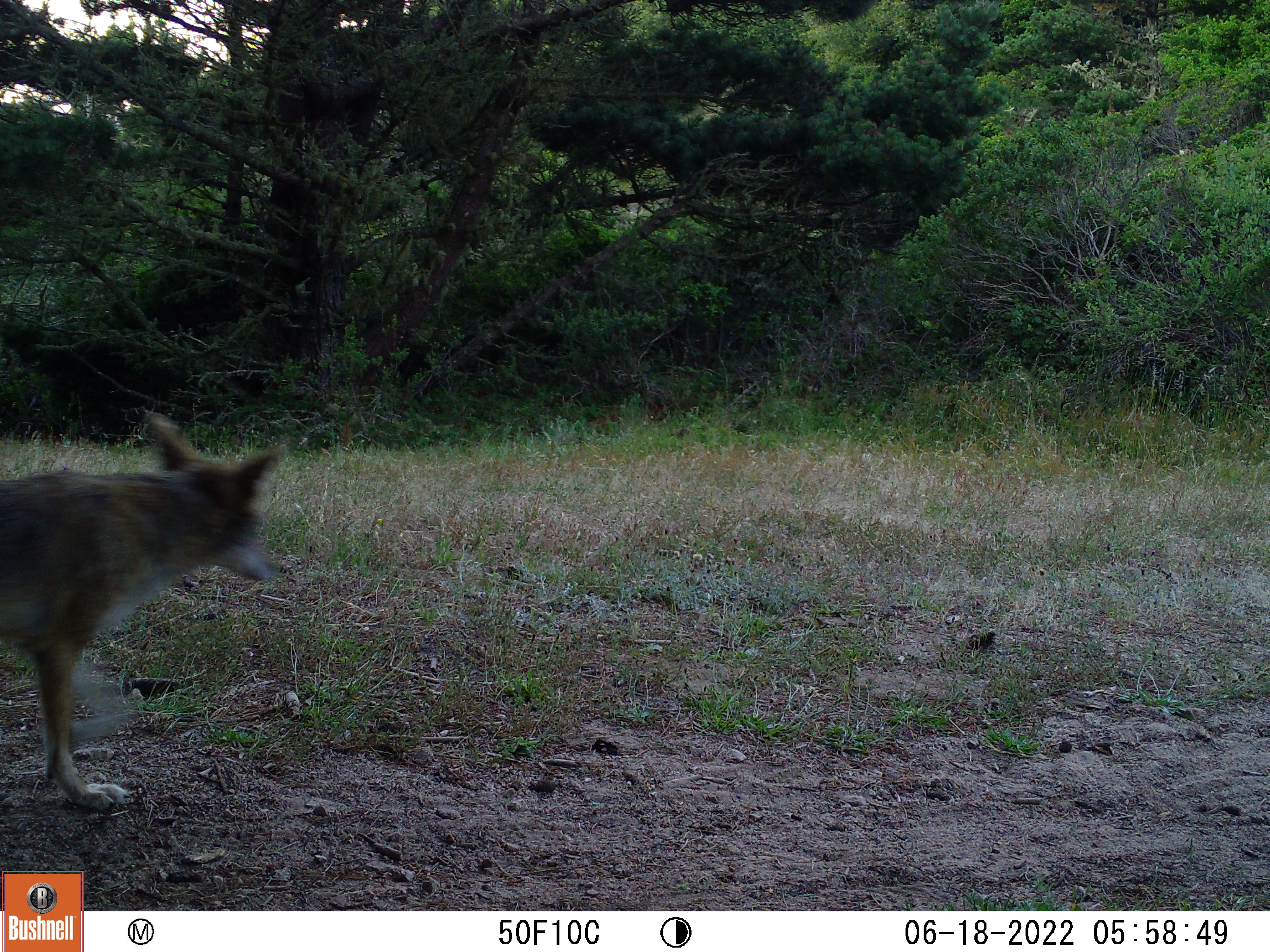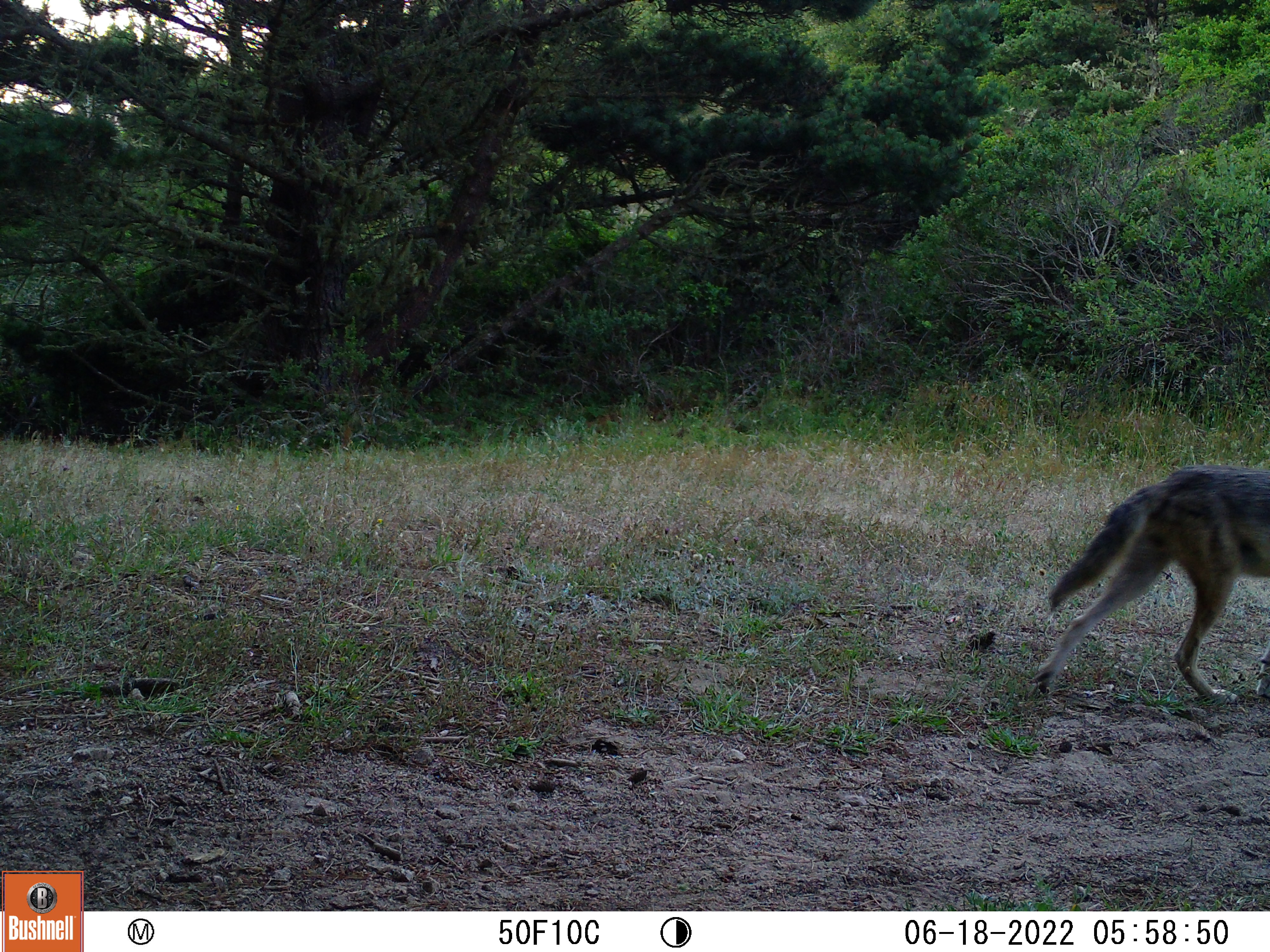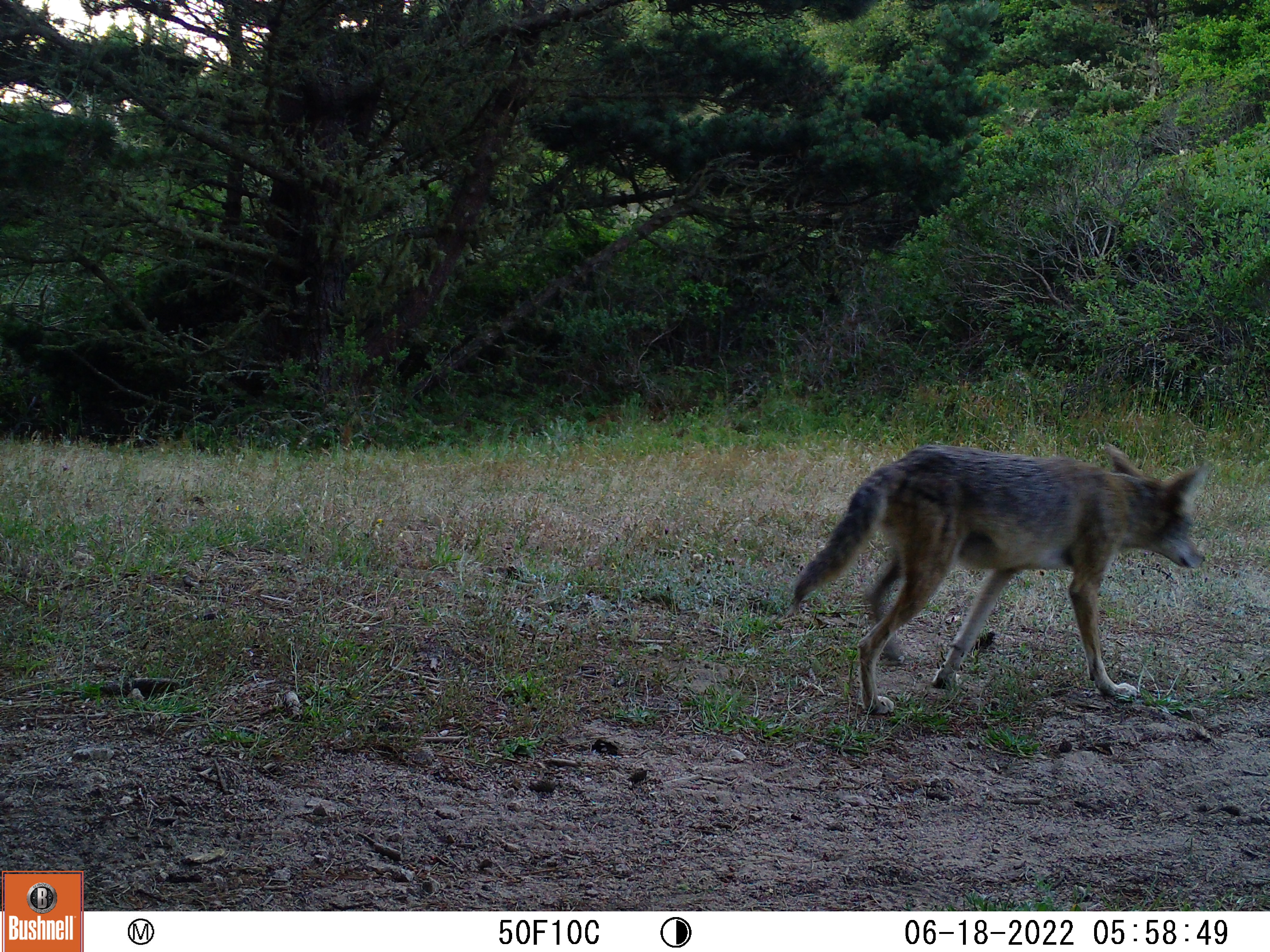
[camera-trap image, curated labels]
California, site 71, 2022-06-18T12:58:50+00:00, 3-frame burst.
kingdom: Animalia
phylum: Chordata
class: Mammalia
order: Carnivora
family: Canidae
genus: Canis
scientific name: Canis latrans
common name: coyote